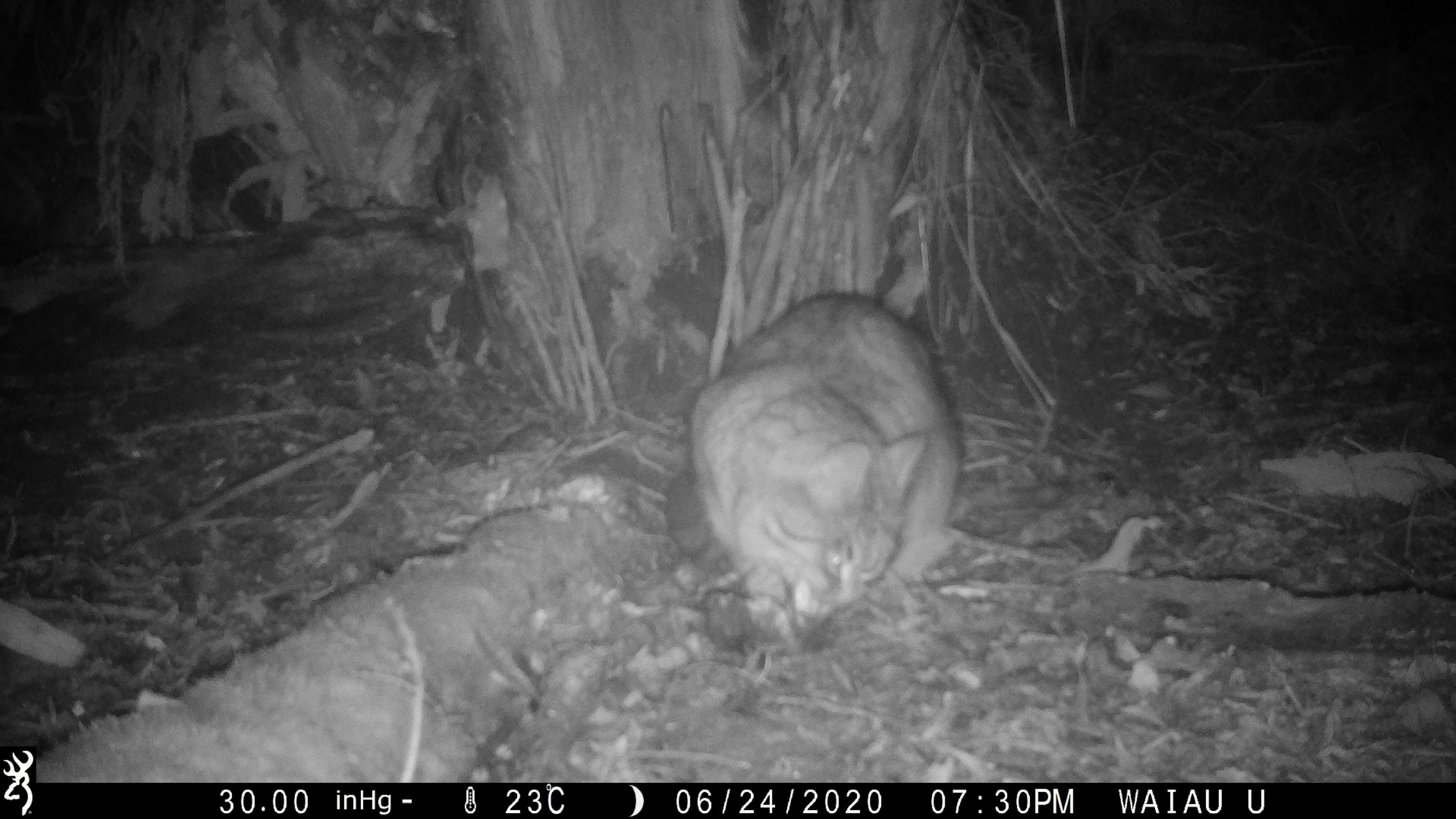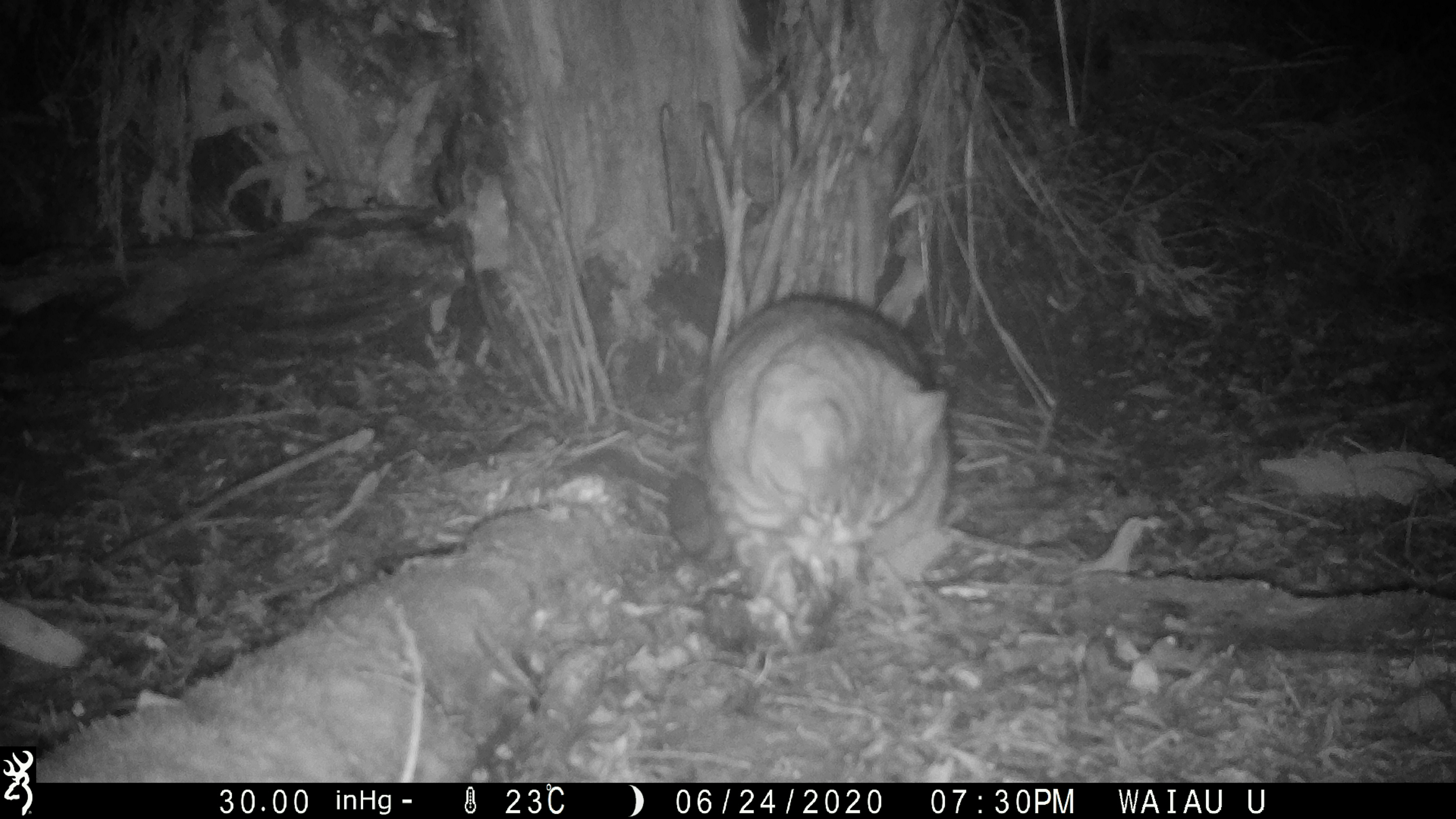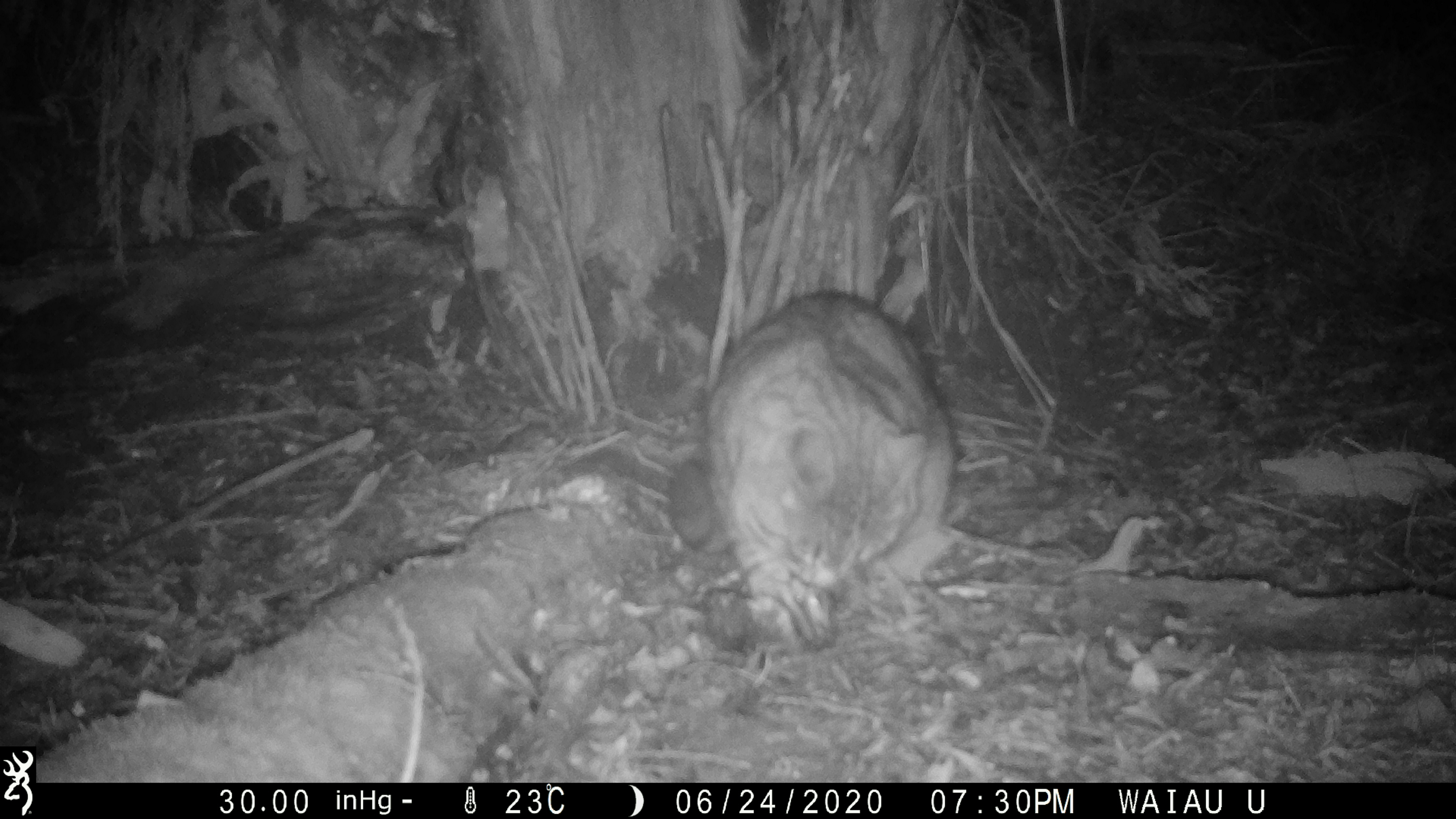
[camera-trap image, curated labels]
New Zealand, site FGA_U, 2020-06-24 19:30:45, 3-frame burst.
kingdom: Animalia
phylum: Chordata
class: Mammalia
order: Carnivora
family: Felidae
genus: Felis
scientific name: Felis catus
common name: domestic cat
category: cat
Cat (domestic cat) (Felis catus).